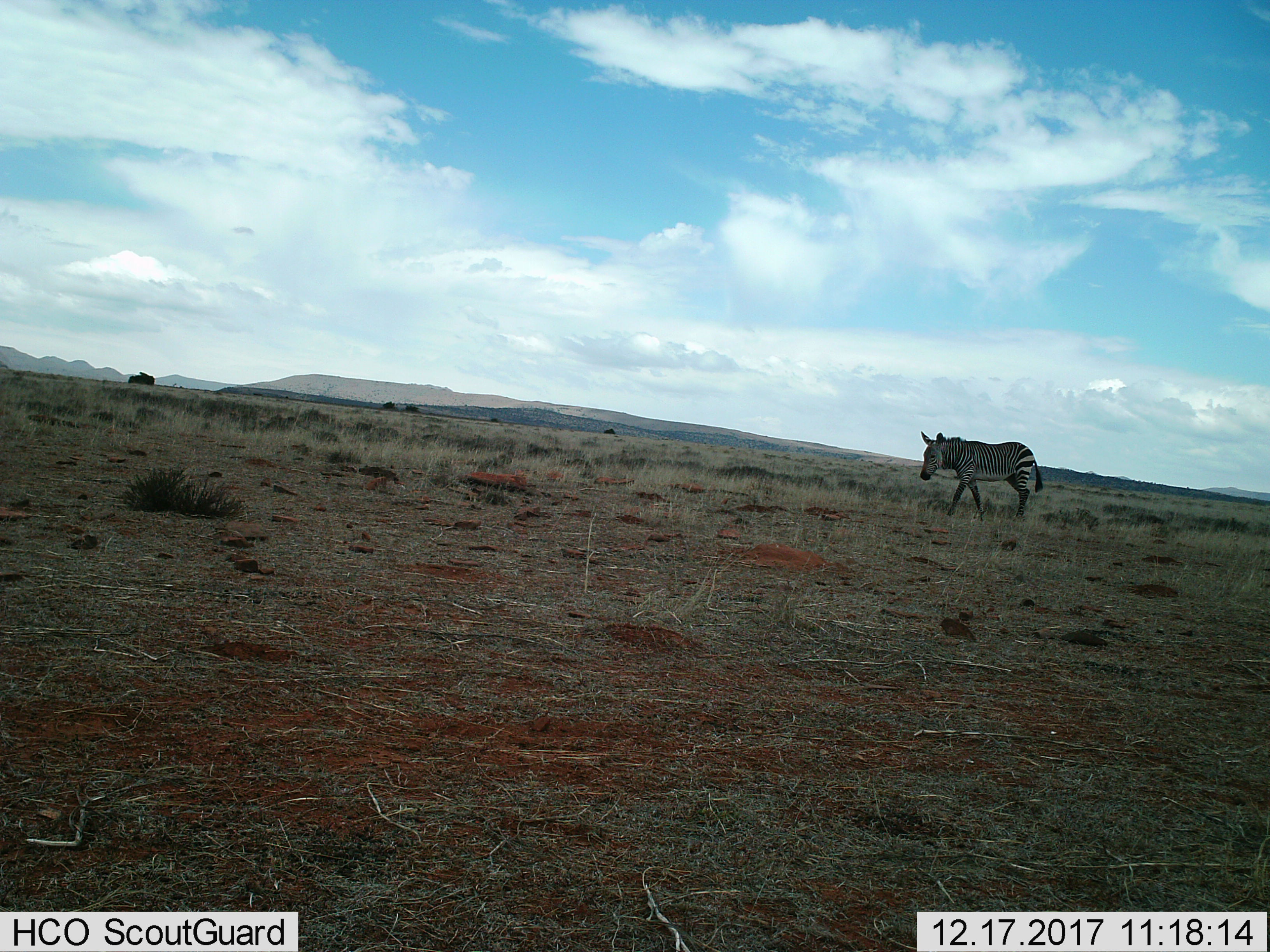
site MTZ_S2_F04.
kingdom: Animalia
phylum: Chordata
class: Mammalia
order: Perissodactyla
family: Equidae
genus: Equus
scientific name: Equus zebra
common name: mountain zebra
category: zebramountain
Zebramountain (mountain zebra) (Equus zebra), count 1. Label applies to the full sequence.